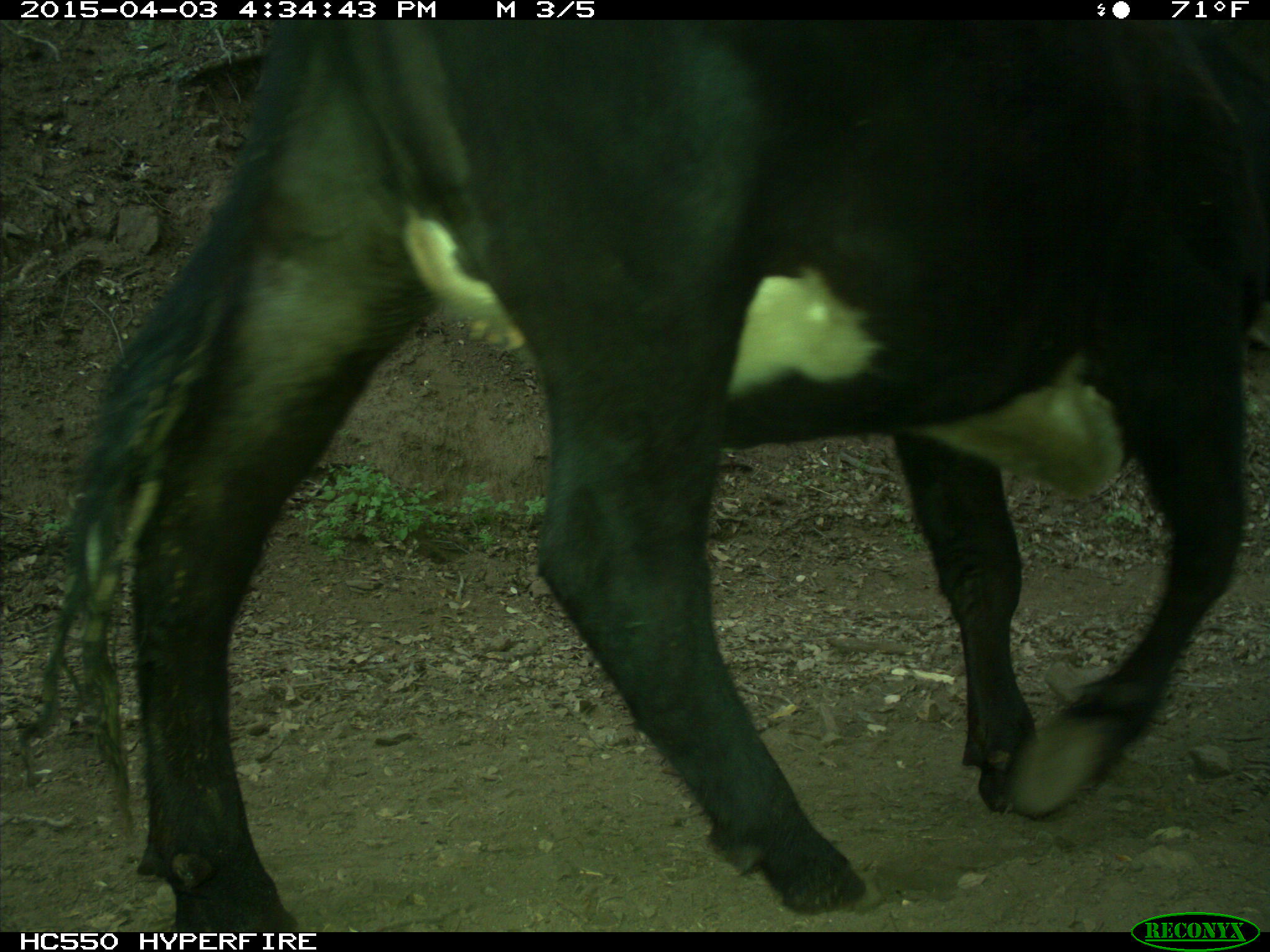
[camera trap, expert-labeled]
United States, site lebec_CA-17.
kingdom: Animalia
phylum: Chordata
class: Mammalia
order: Artiodactyla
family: Bovidae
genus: Bos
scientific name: Bos taurus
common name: domestic cow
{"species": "Bos taurus (domestic cow)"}